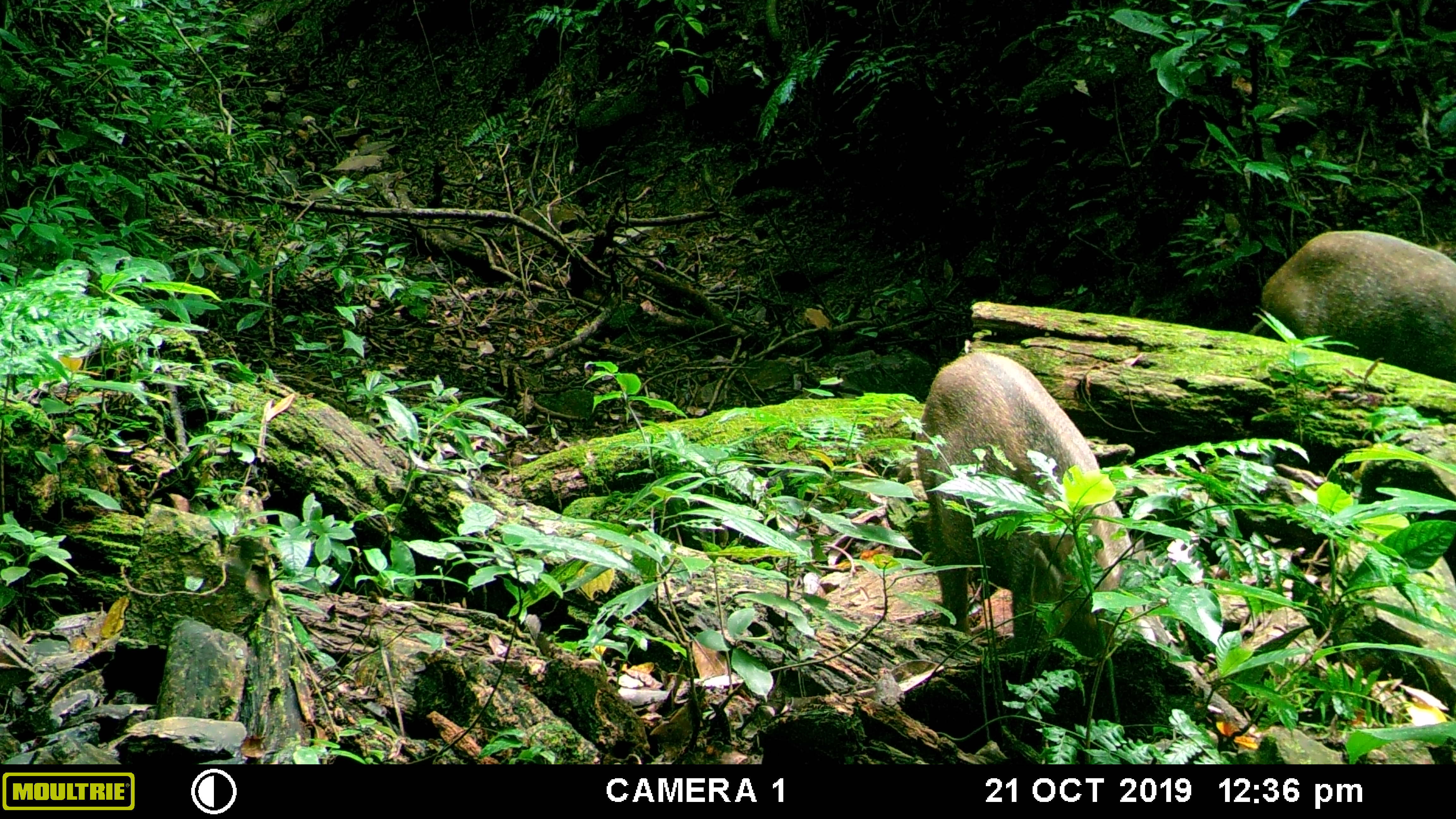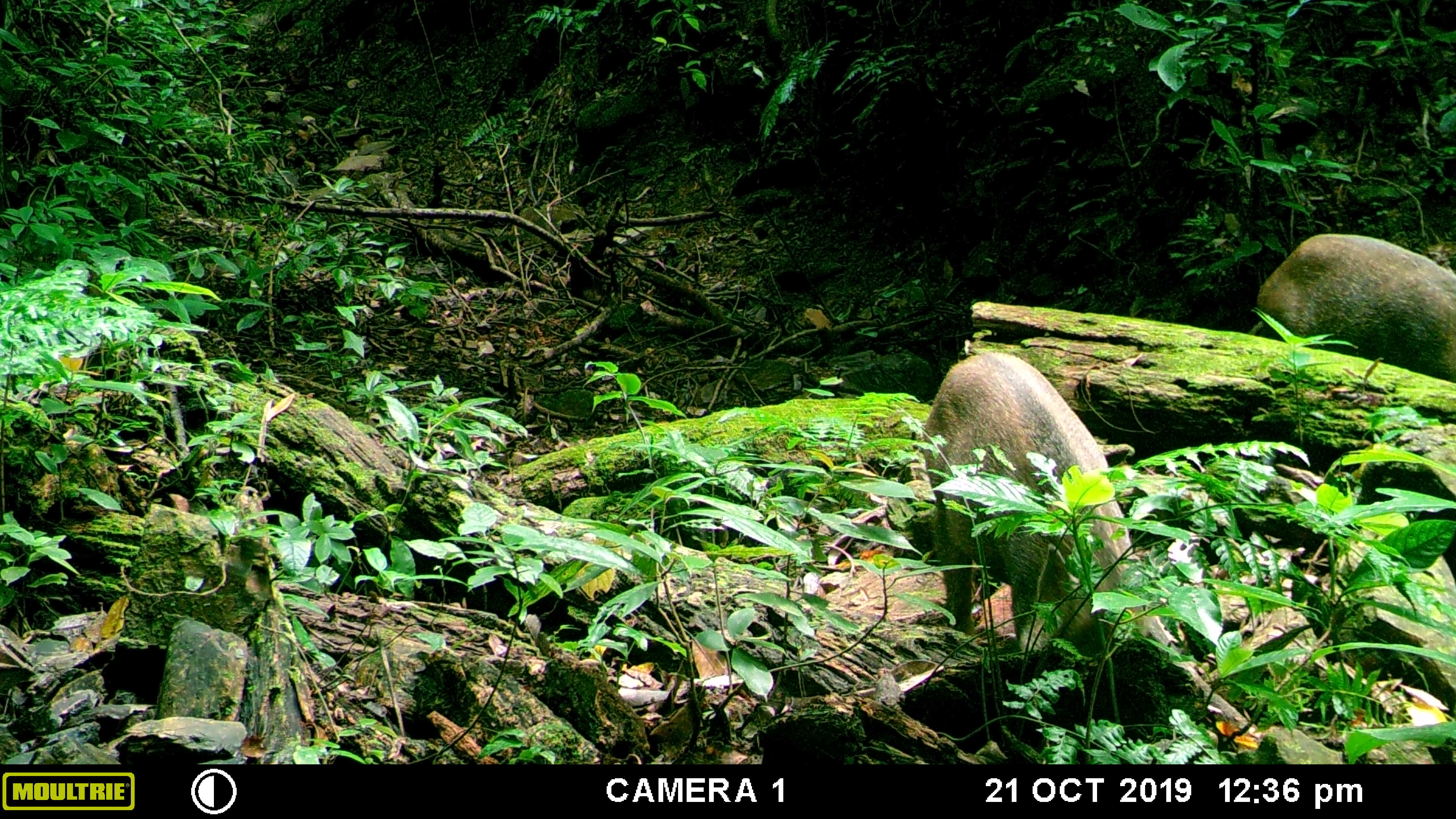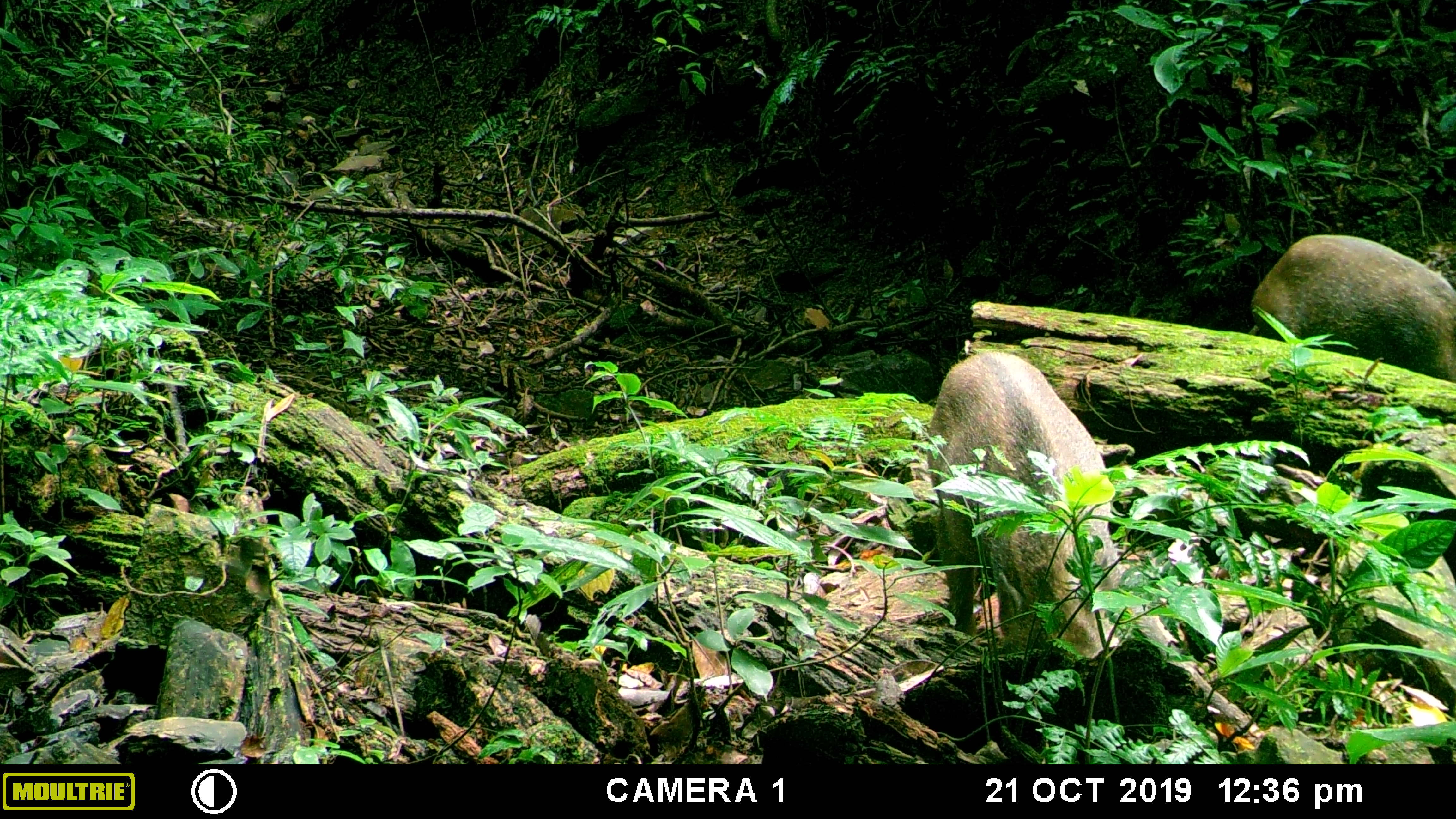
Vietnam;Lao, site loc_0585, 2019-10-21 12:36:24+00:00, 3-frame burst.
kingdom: Animalia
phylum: Chordata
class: Mammalia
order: Artiodactyla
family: Suidae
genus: Sus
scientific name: Sus scrofa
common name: eurasian wild pig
Eurasian wild pig (Sus scrofa). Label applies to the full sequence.